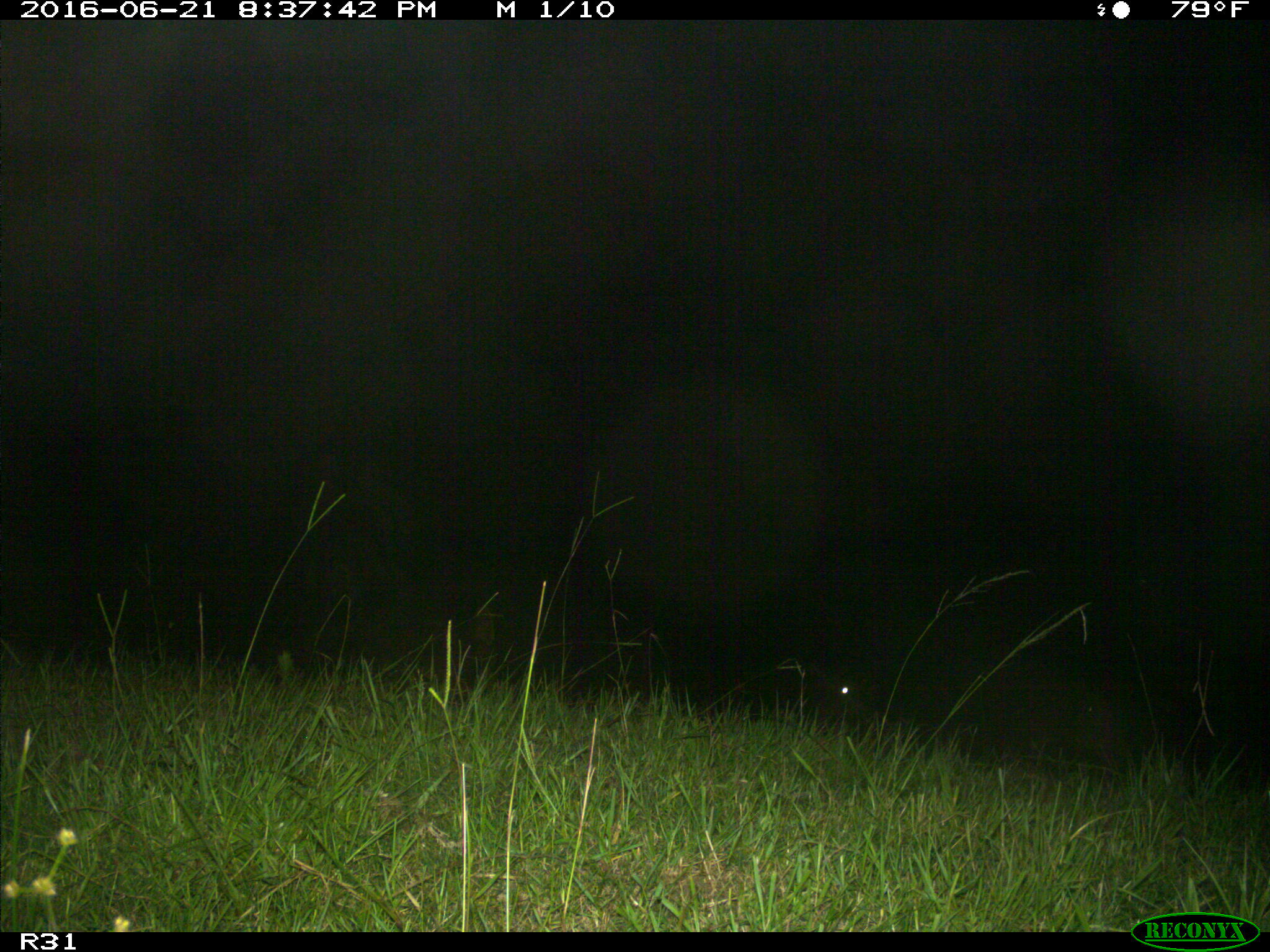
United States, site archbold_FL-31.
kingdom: Animalia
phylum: Chordata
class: Mammalia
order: Artiodactyla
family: Bovidae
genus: Bos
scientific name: Bos taurus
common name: domestic cow